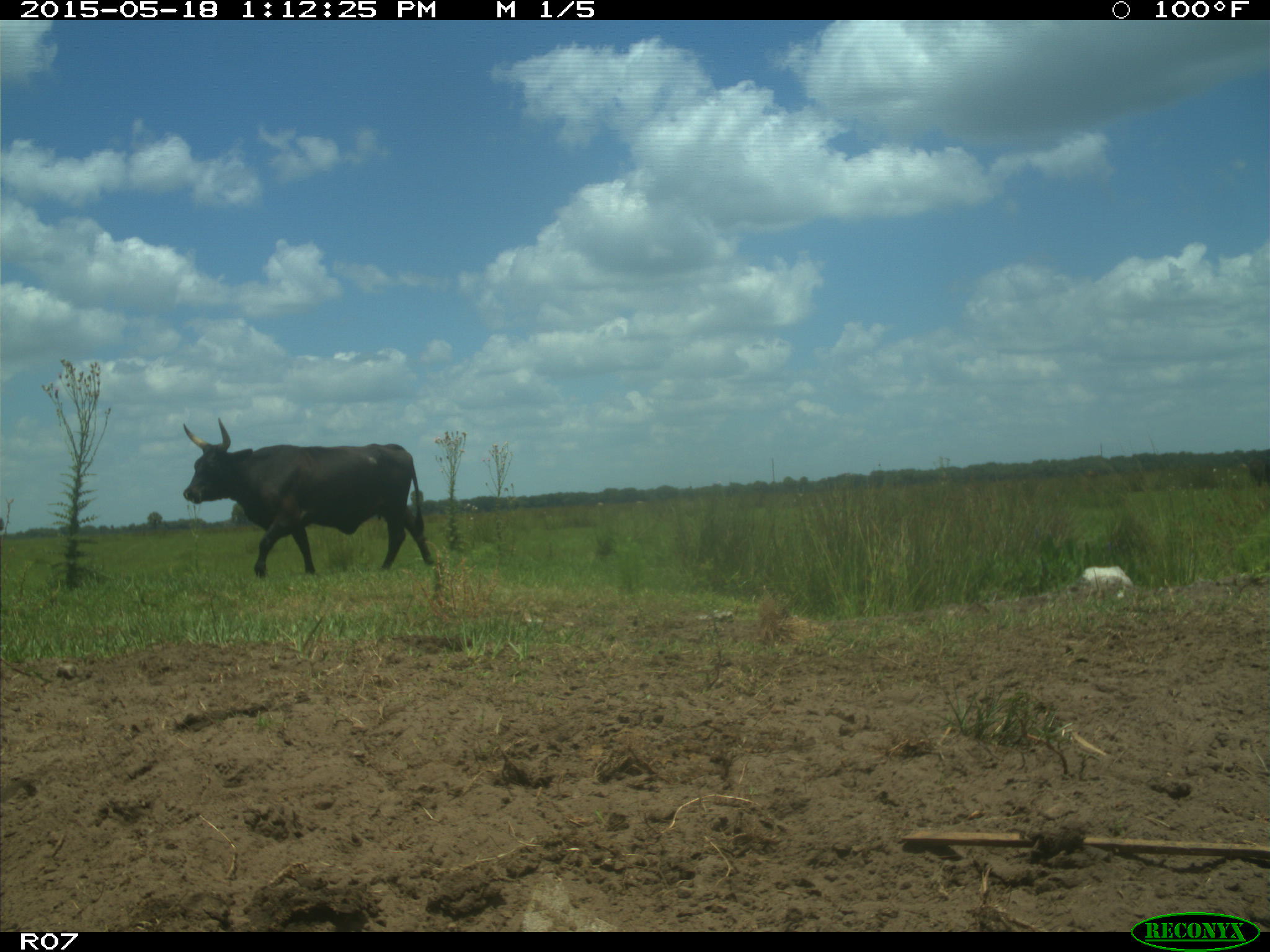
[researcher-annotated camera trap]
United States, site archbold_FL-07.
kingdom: Animalia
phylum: Chordata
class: Mammalia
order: Artiodactyla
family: Bovidae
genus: Bos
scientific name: Bos taurus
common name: domestic cow